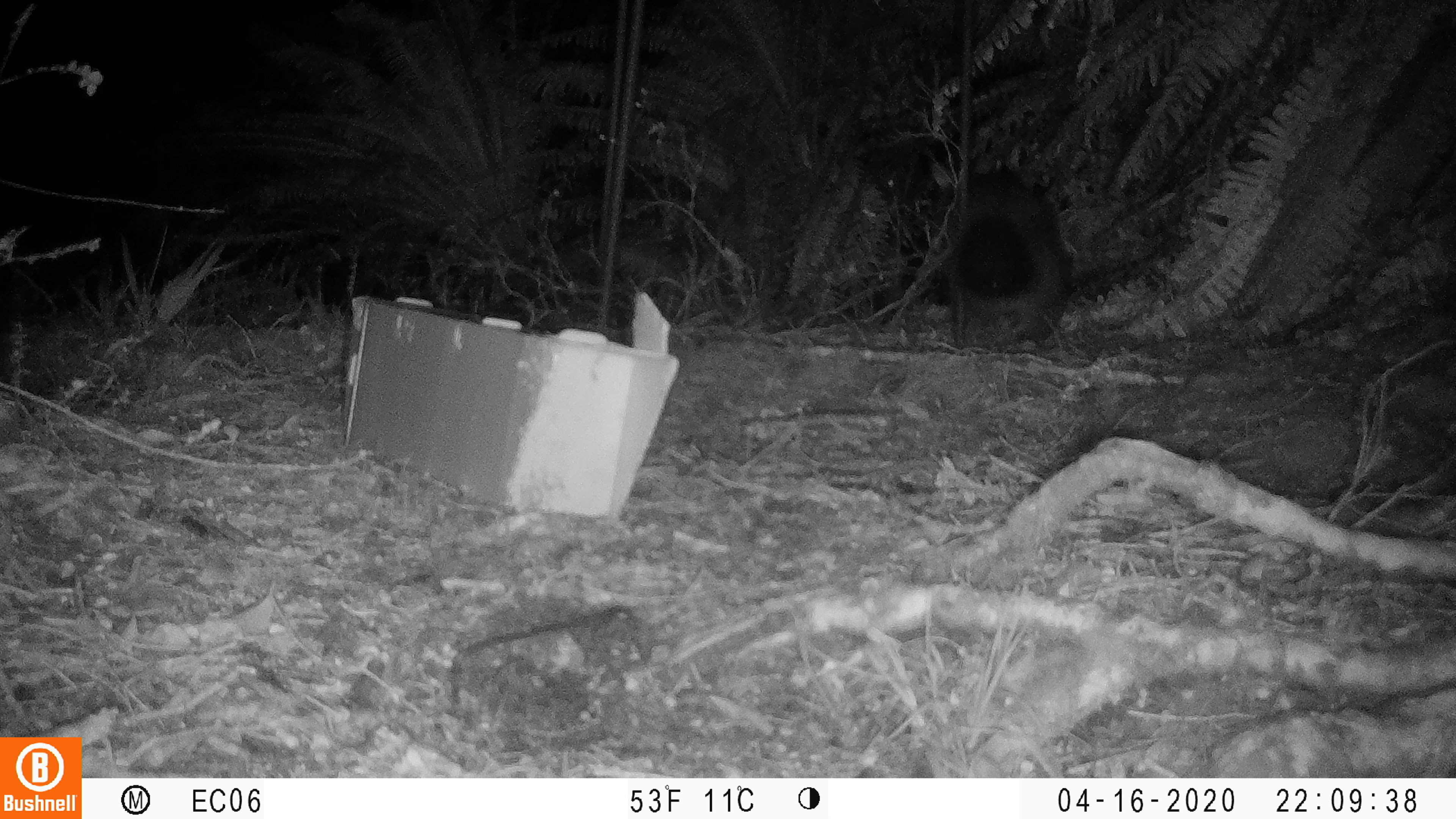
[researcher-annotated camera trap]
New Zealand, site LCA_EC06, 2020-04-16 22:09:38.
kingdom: Animalia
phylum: Chordata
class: Mammalia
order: Diprotodontia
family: Phalangeridae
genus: Trichosurus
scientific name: Trichosurus vulpecula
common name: common brushtail possum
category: possum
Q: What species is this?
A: Possum (common brushtail possum) (Trichosurus vulpecula).